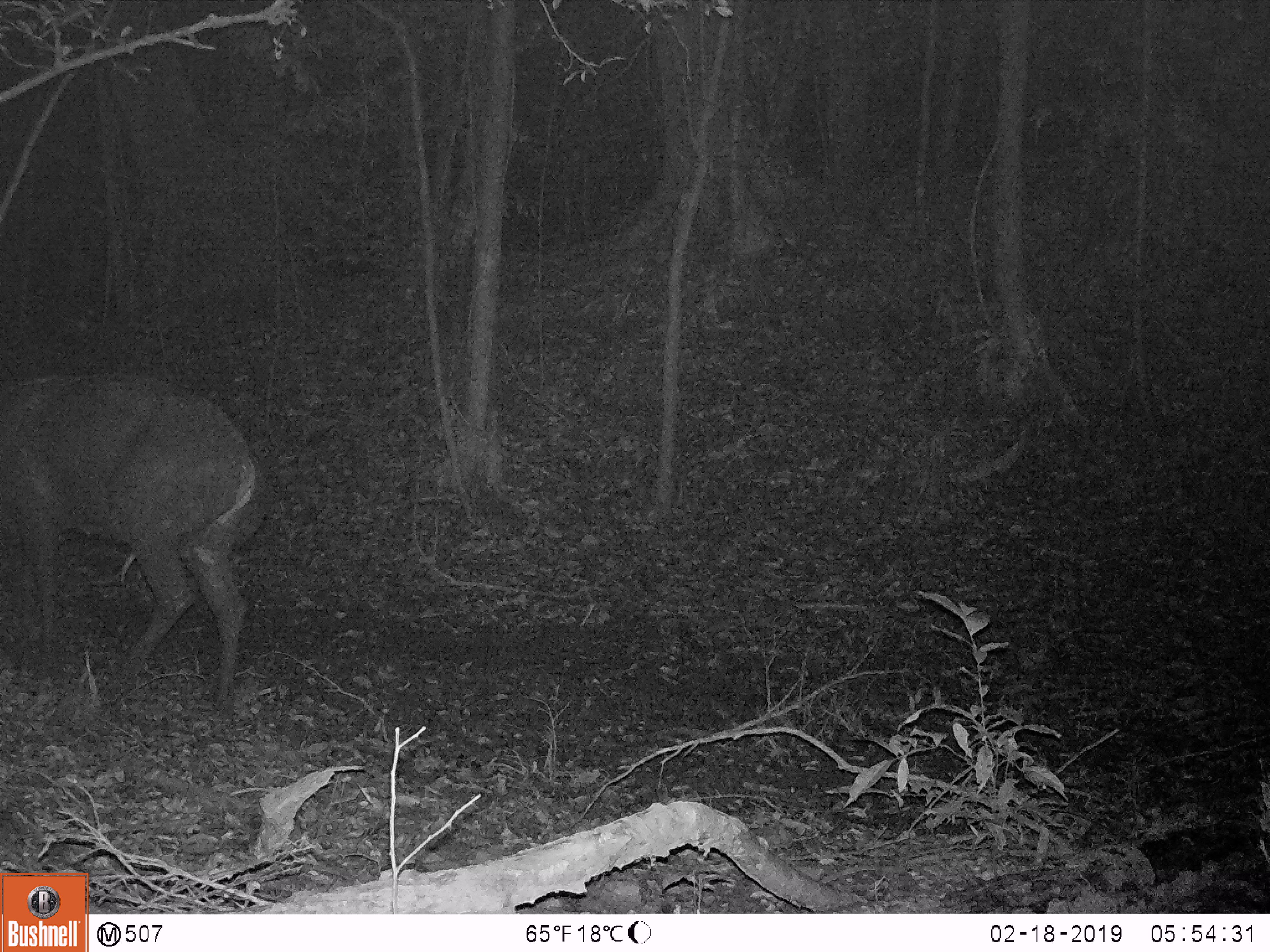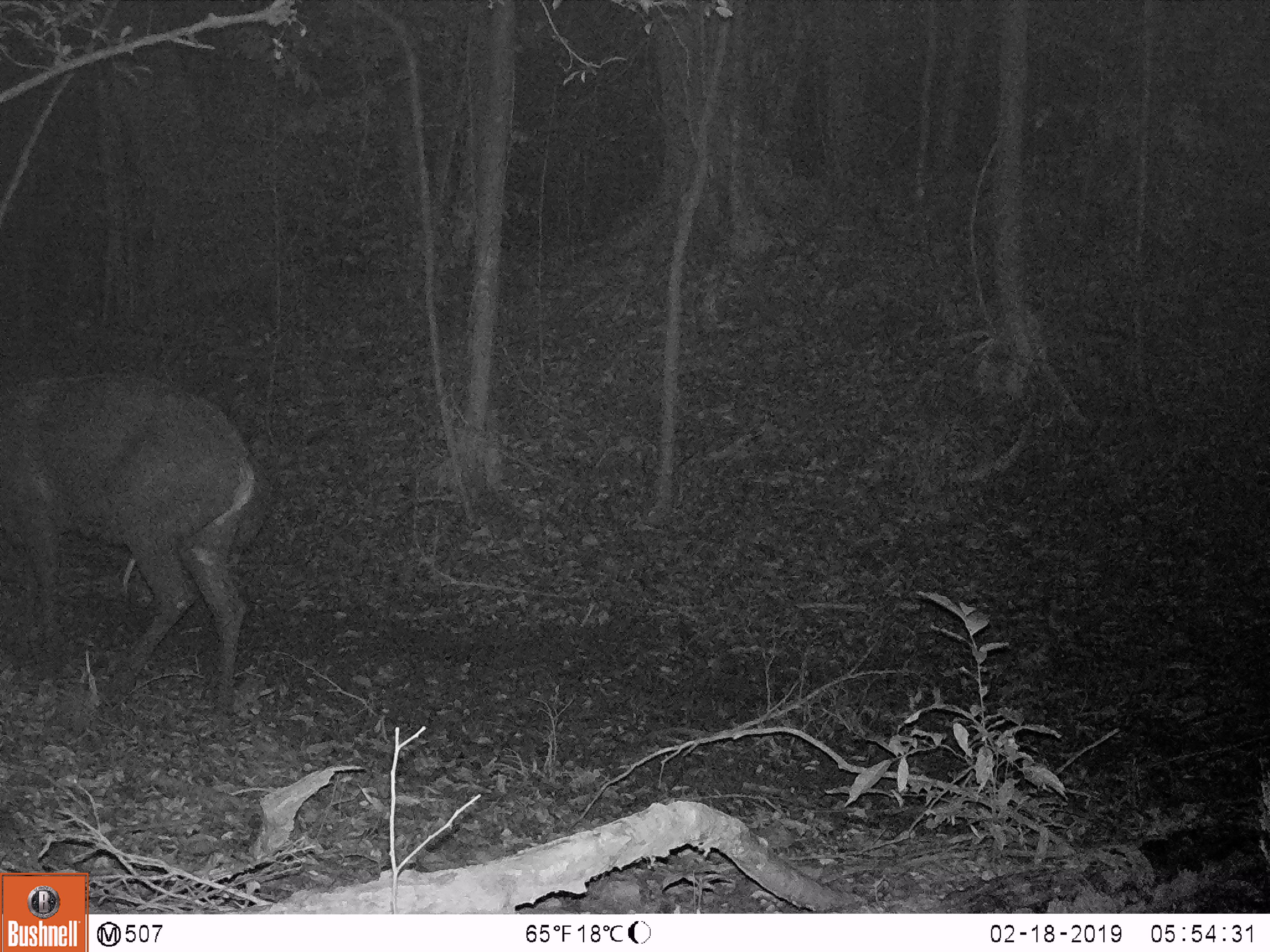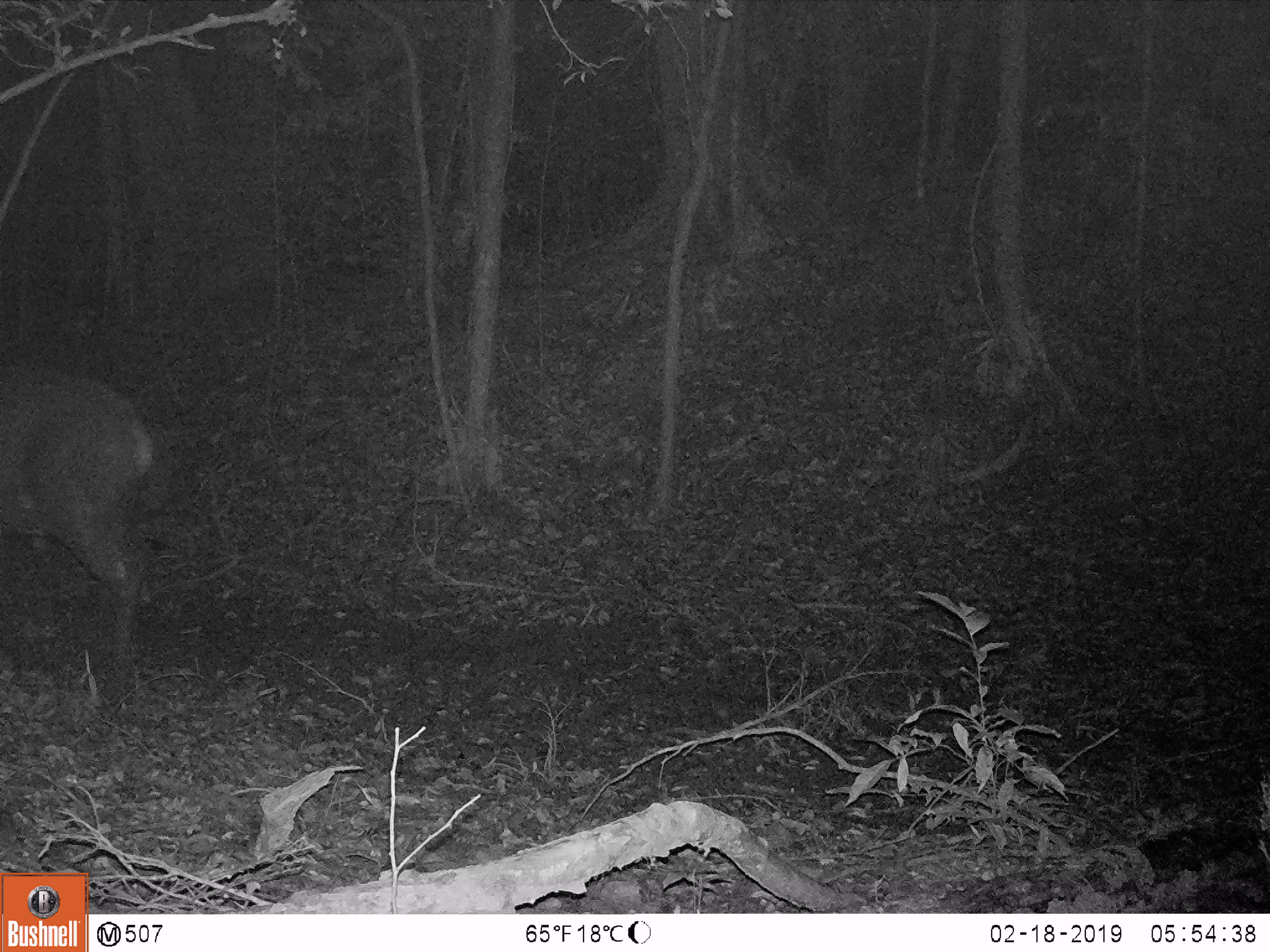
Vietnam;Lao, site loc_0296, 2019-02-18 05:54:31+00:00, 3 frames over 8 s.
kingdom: Animalia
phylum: Chordata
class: Mammalia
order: Artiodactyla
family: Cervidae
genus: Rusa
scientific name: Rusa unicolor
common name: sambar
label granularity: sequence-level